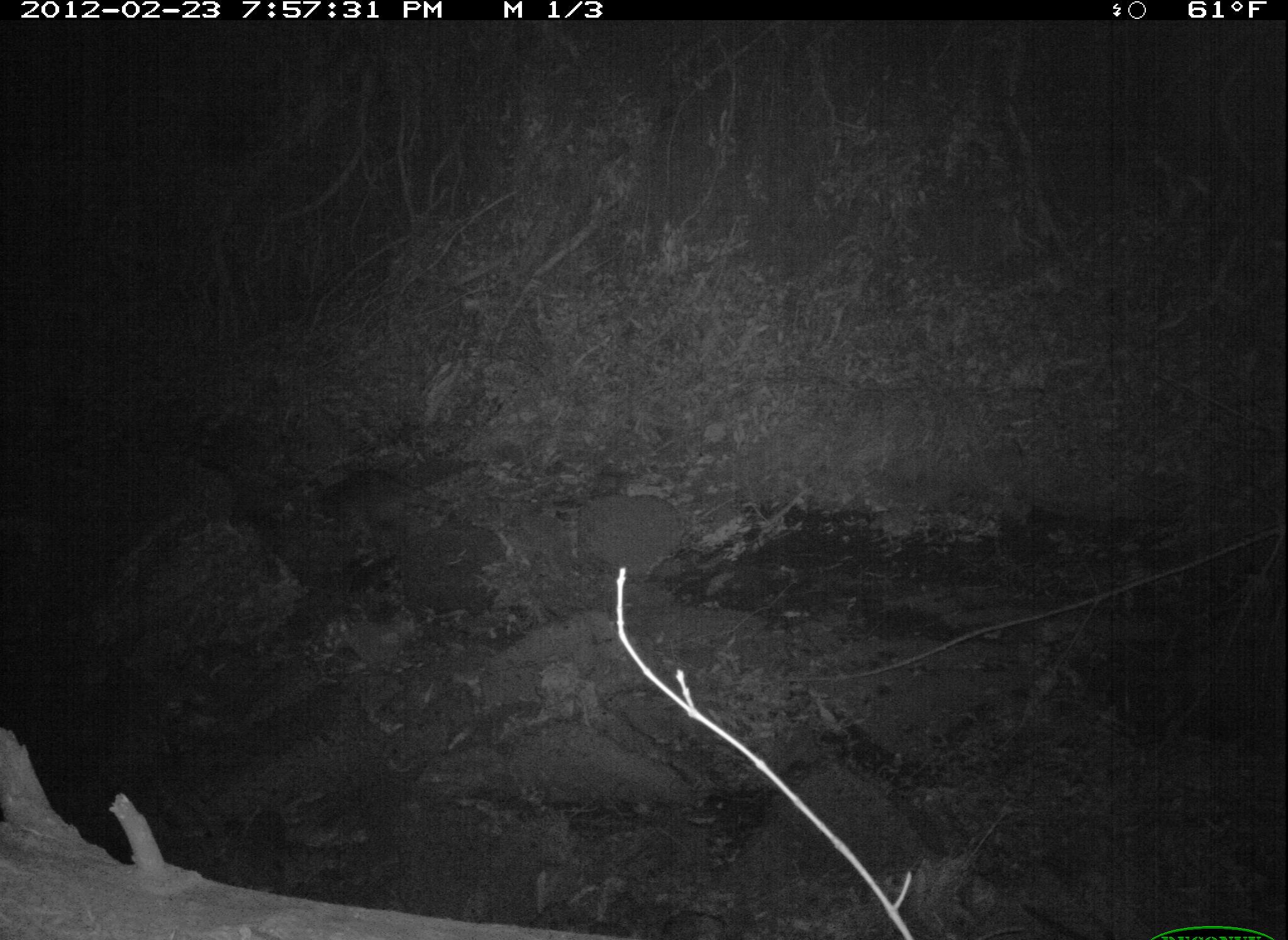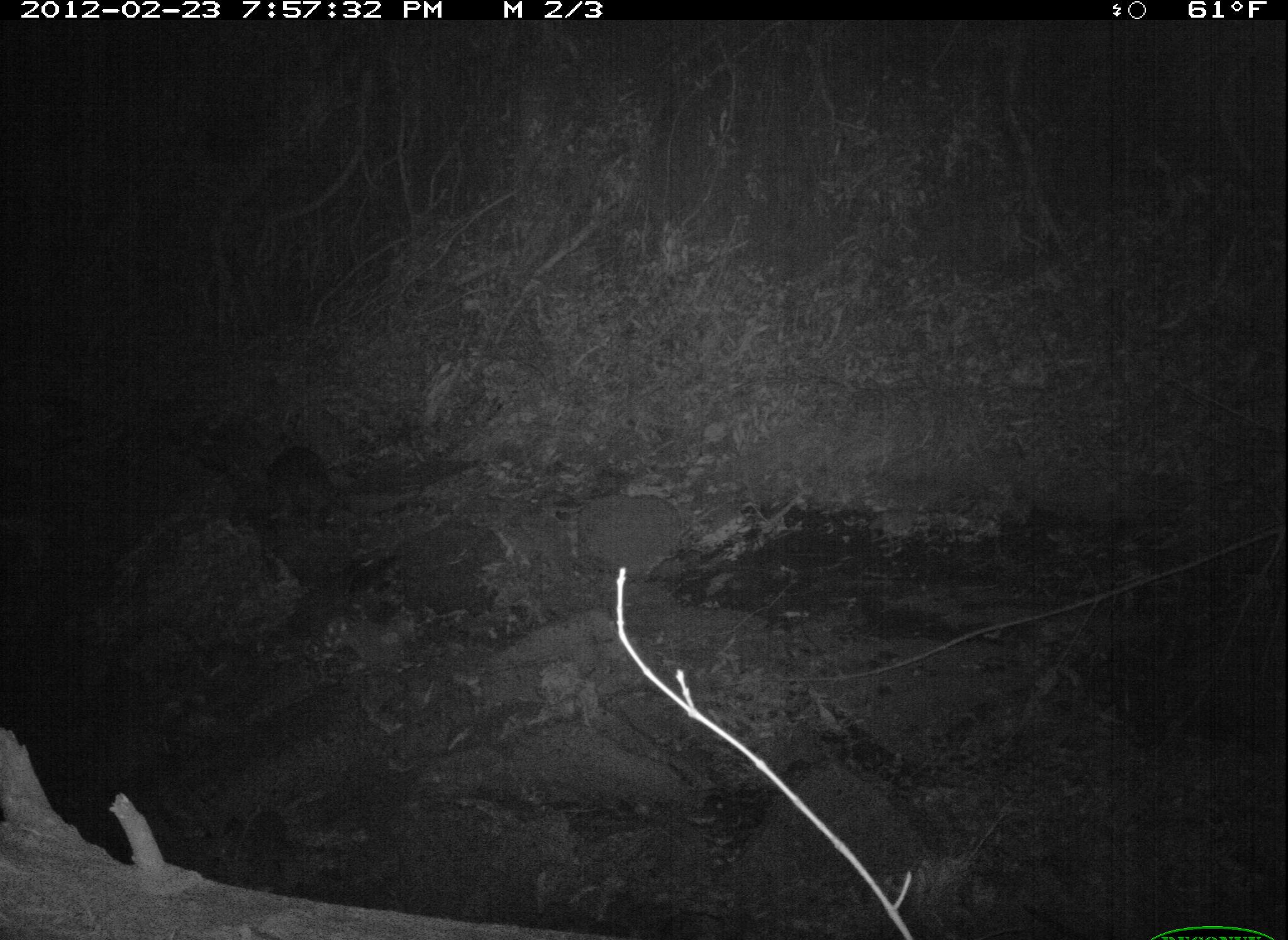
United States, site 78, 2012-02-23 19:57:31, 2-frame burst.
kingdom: Animalia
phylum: Chordata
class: Mammalia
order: Carnivora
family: Procyonidae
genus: Procyon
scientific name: Procyon lotor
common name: raccoon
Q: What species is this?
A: Raccoon (Procyon lotor).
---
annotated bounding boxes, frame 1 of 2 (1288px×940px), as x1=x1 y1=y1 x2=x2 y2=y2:
raccoon: x1=317 y1=462 x2=469 y2=570